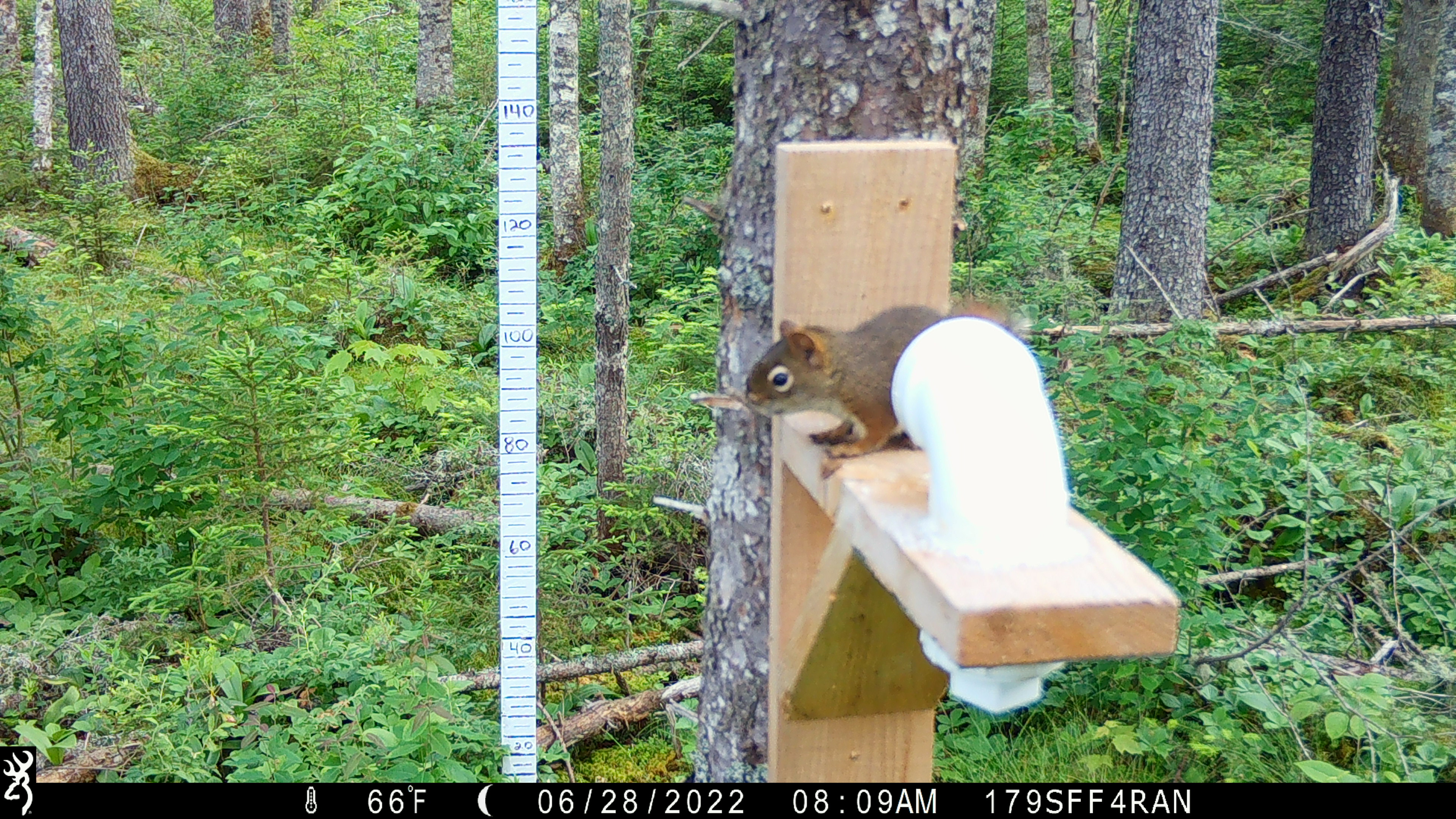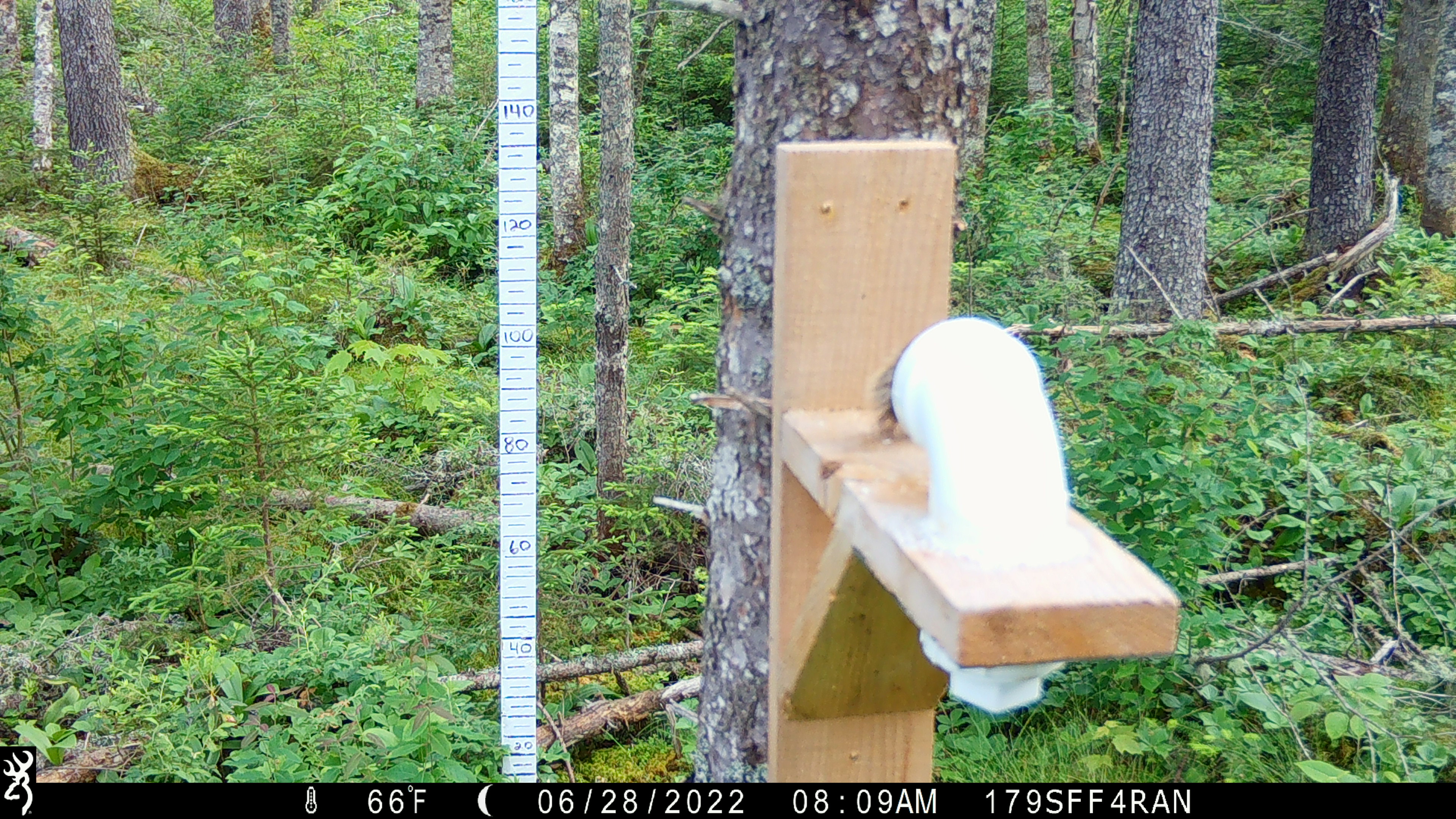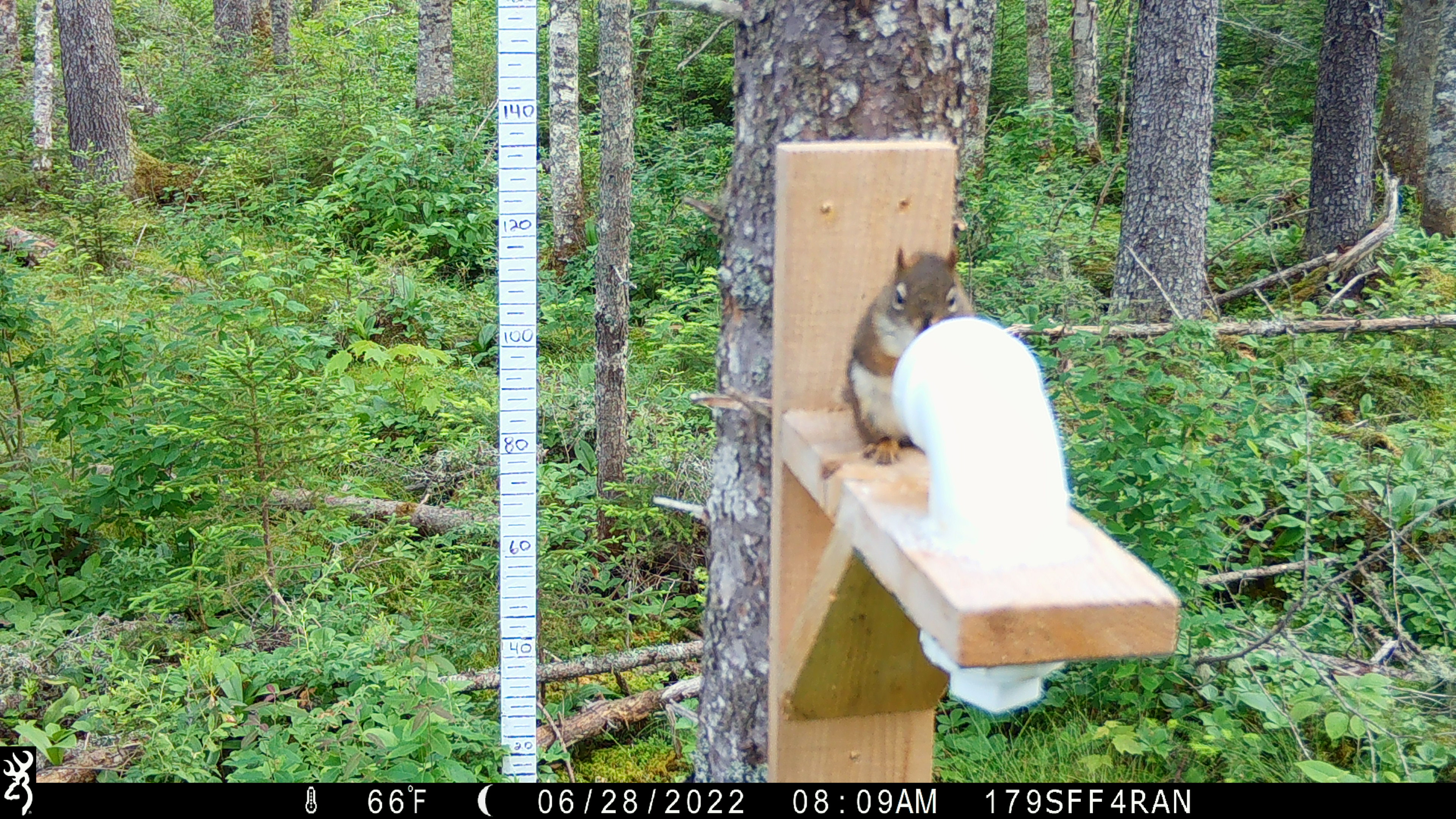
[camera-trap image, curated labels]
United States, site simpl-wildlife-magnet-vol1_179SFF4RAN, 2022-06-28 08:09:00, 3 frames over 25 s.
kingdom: Animalia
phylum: Chordata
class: Mammalia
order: Rodentia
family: Sciuridae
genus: Tamiasciurus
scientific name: Tamiasciurus hudsonicus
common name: red squirrel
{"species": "red squirrel (Tamiasciurus hudsonicus)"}